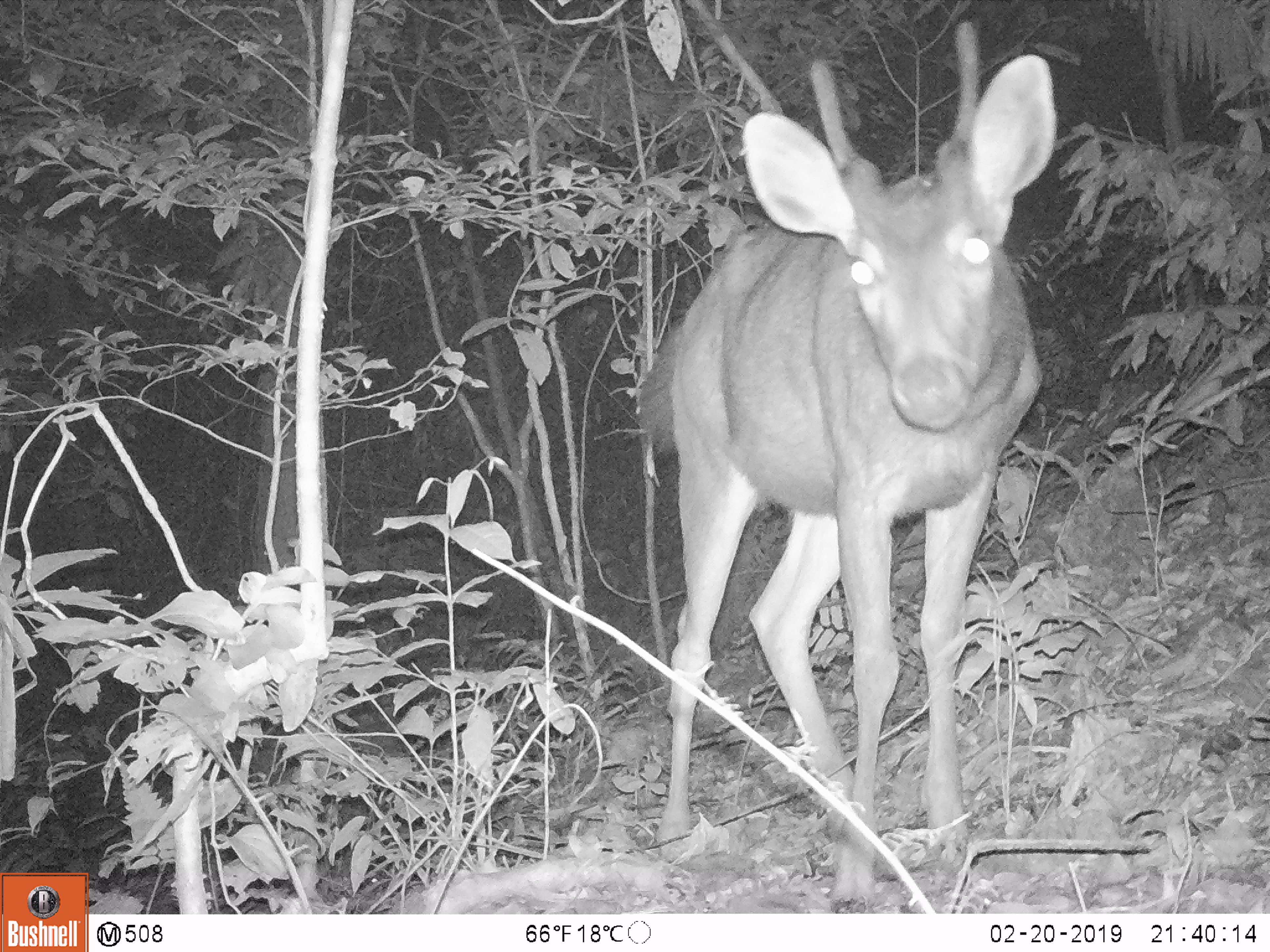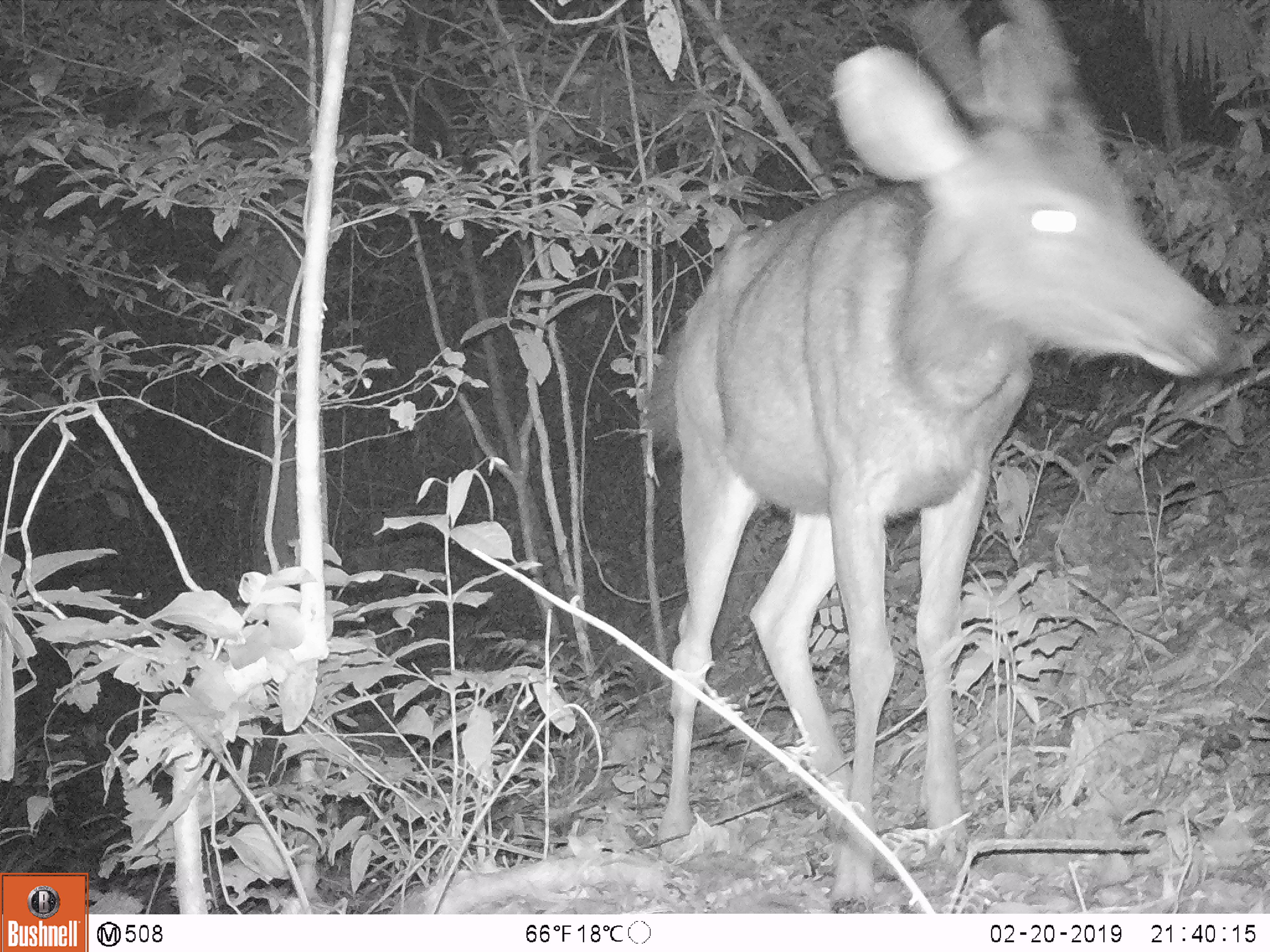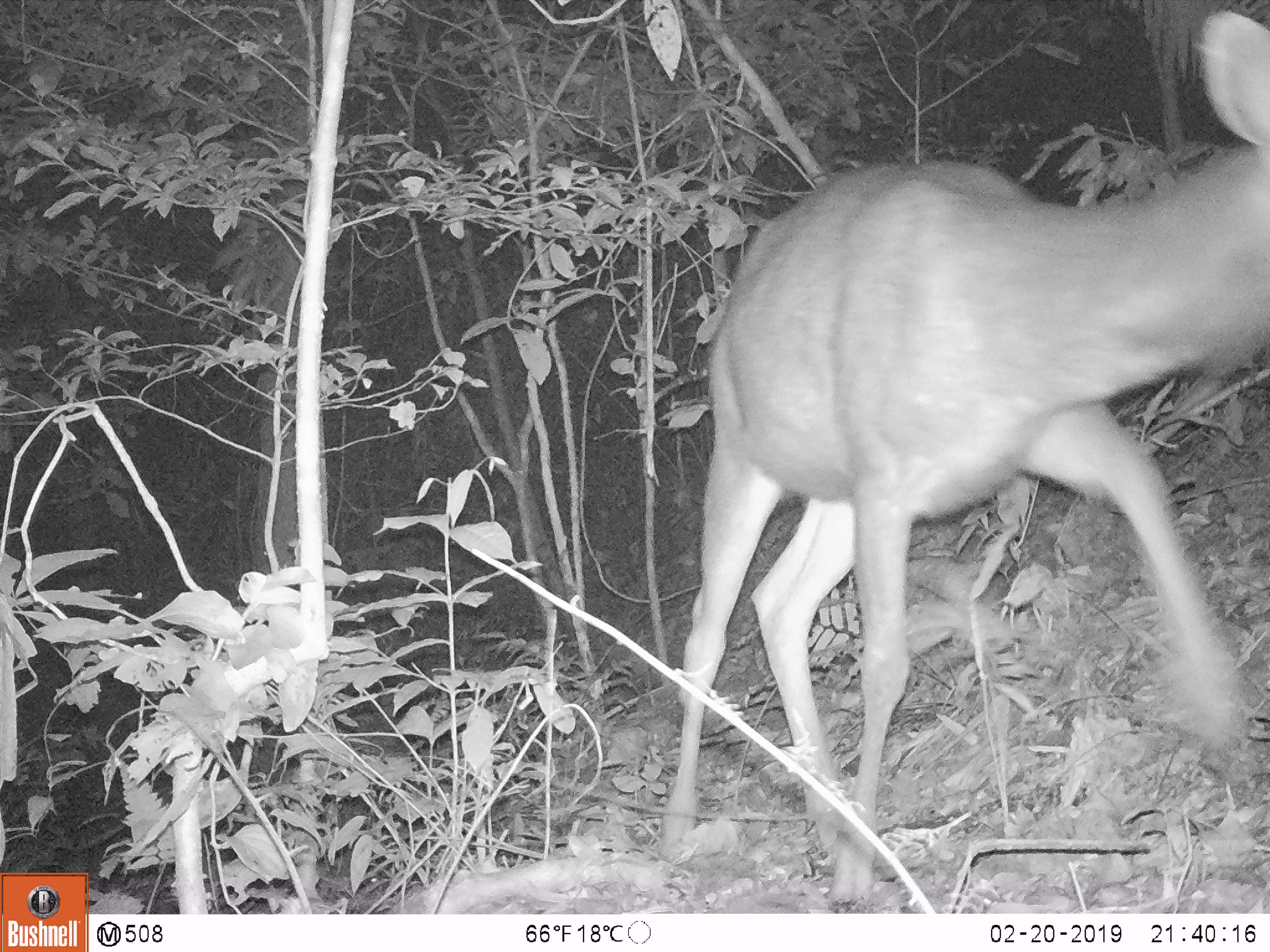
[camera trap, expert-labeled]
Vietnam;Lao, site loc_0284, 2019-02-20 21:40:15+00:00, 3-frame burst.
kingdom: Animalia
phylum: Chordata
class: Mammalia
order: Artiodactyla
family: Cervidae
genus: Rusa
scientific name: Rusa unicolor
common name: sambar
Sambar (Rusa unicolor). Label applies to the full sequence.